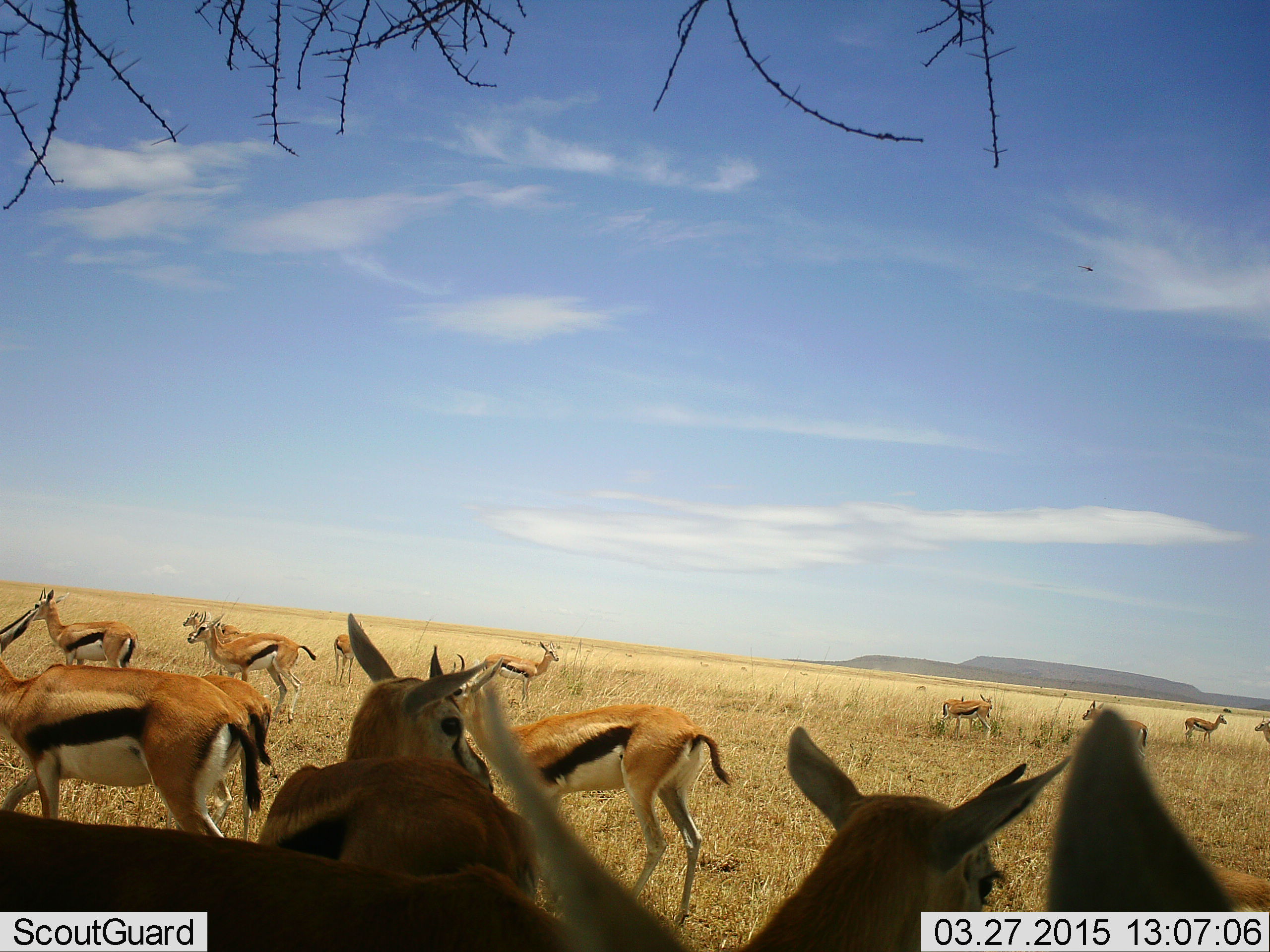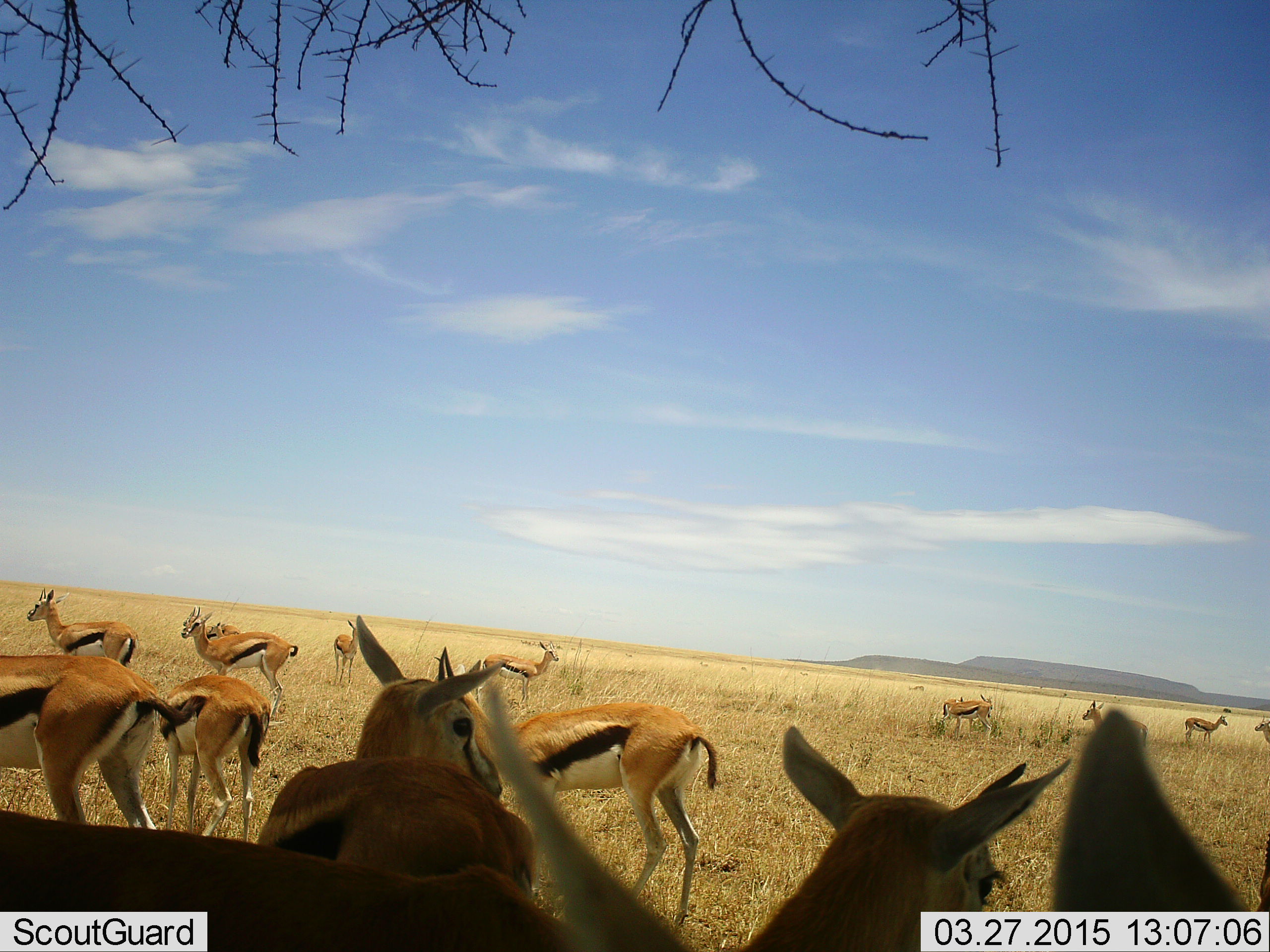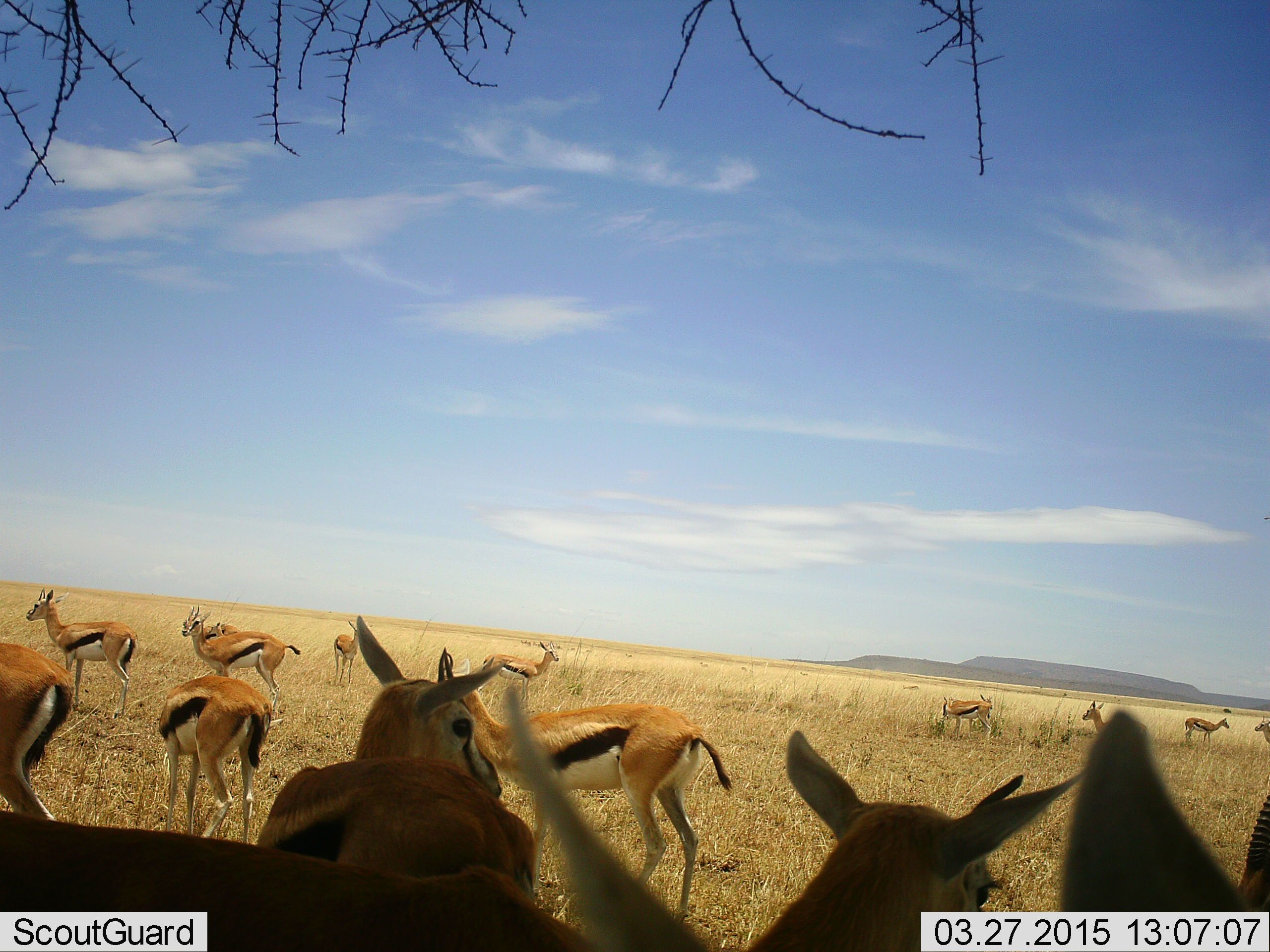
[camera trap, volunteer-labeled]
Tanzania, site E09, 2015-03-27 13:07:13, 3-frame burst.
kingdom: Animalia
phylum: Chordata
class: Mammalia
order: Artiodactyla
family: Bovidae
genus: Eudorcas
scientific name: Eudorcas thomsonii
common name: thomson's gazelle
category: gazellethomsons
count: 11-50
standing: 100%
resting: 10%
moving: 10%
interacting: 10%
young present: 0%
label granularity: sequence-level